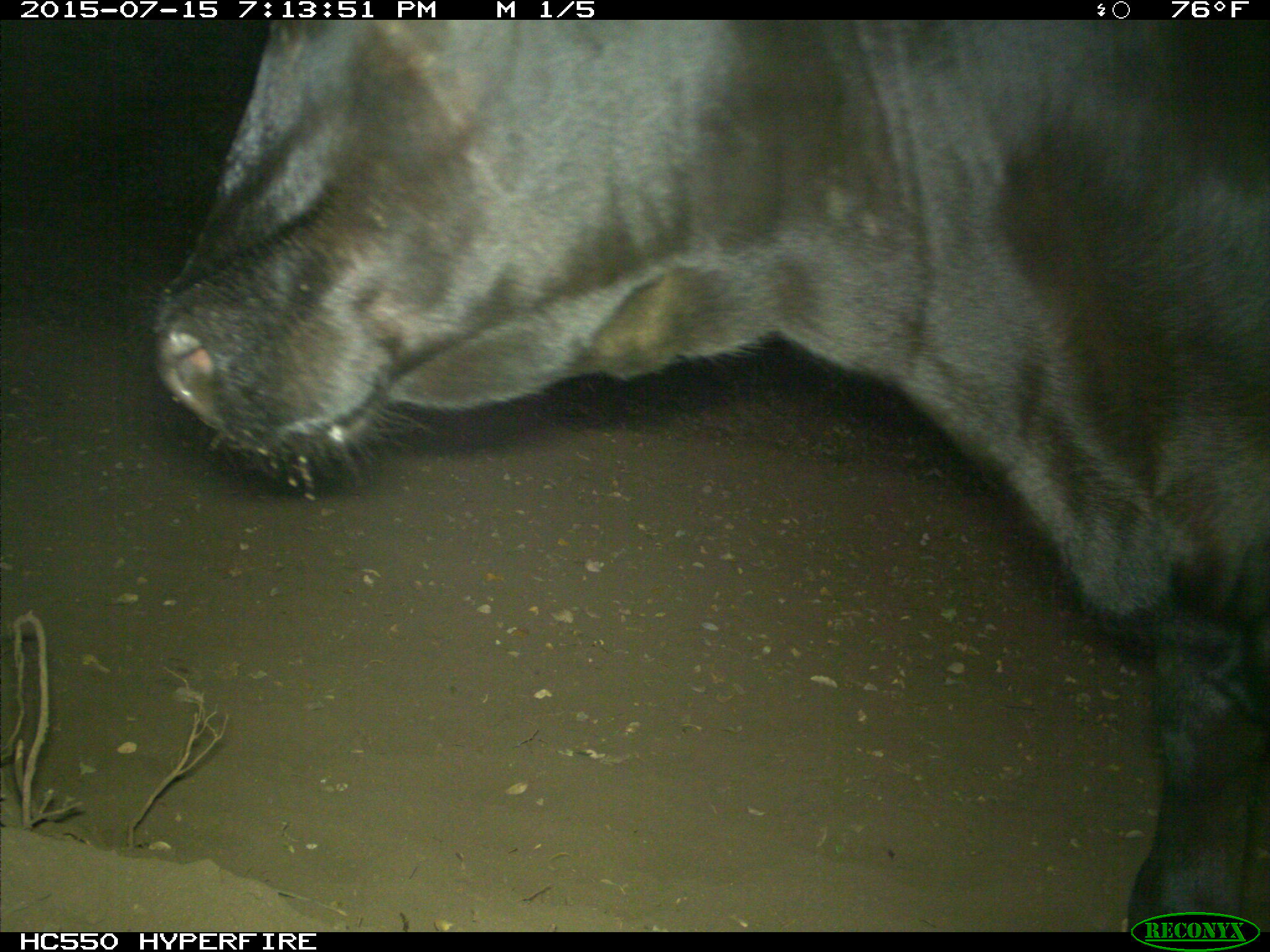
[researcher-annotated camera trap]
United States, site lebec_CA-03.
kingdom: Animalia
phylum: Chordata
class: Mammalia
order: Artiodactyla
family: Bovidae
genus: Bos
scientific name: Bos taurus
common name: domestic cow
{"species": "Bos taurus (domestic cow)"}